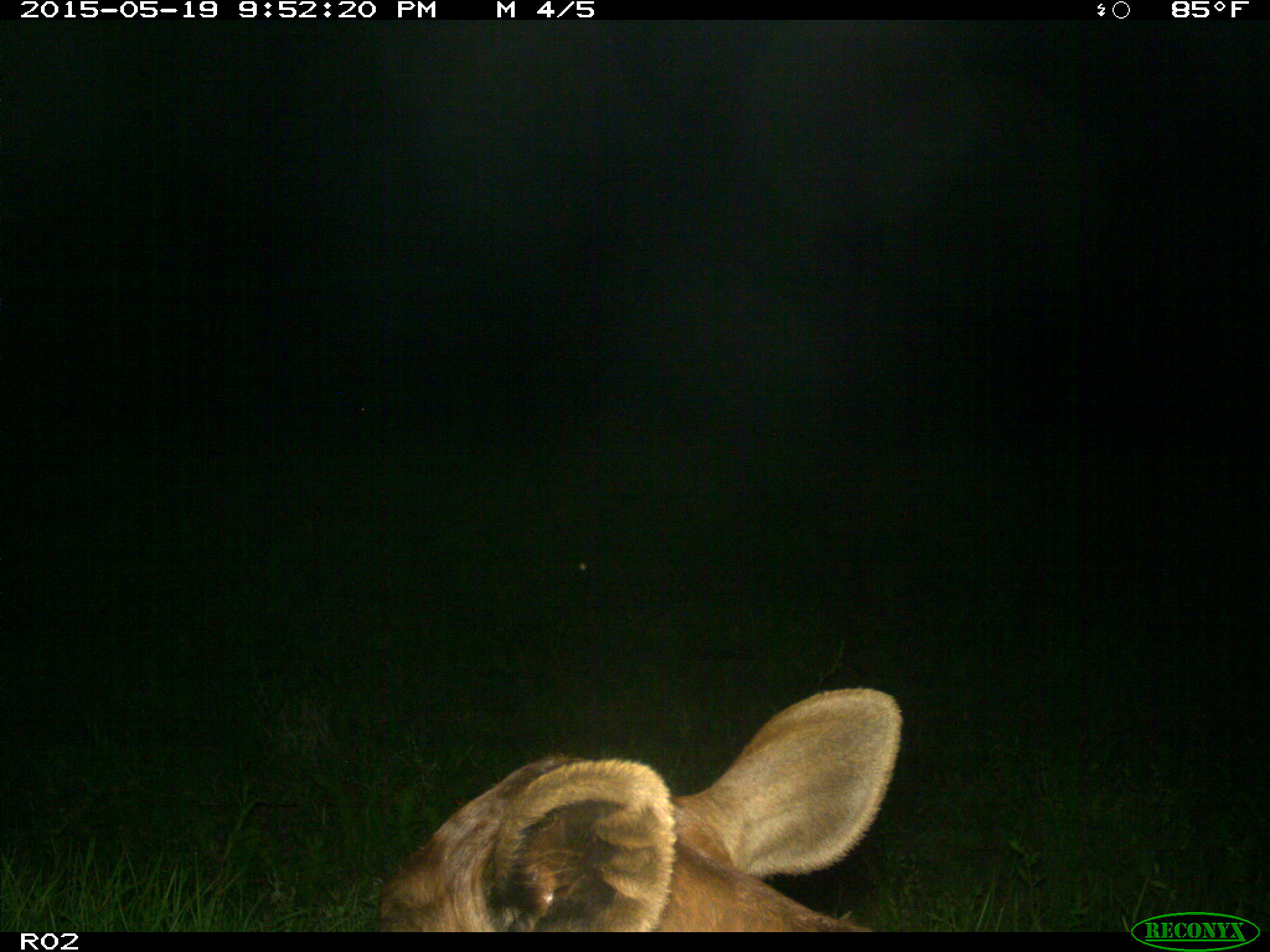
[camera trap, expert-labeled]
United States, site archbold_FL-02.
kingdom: Animalia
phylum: Chordata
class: Mammalia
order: Artiodactyla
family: Bovidae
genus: Bos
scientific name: Bos taurus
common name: domestic cow